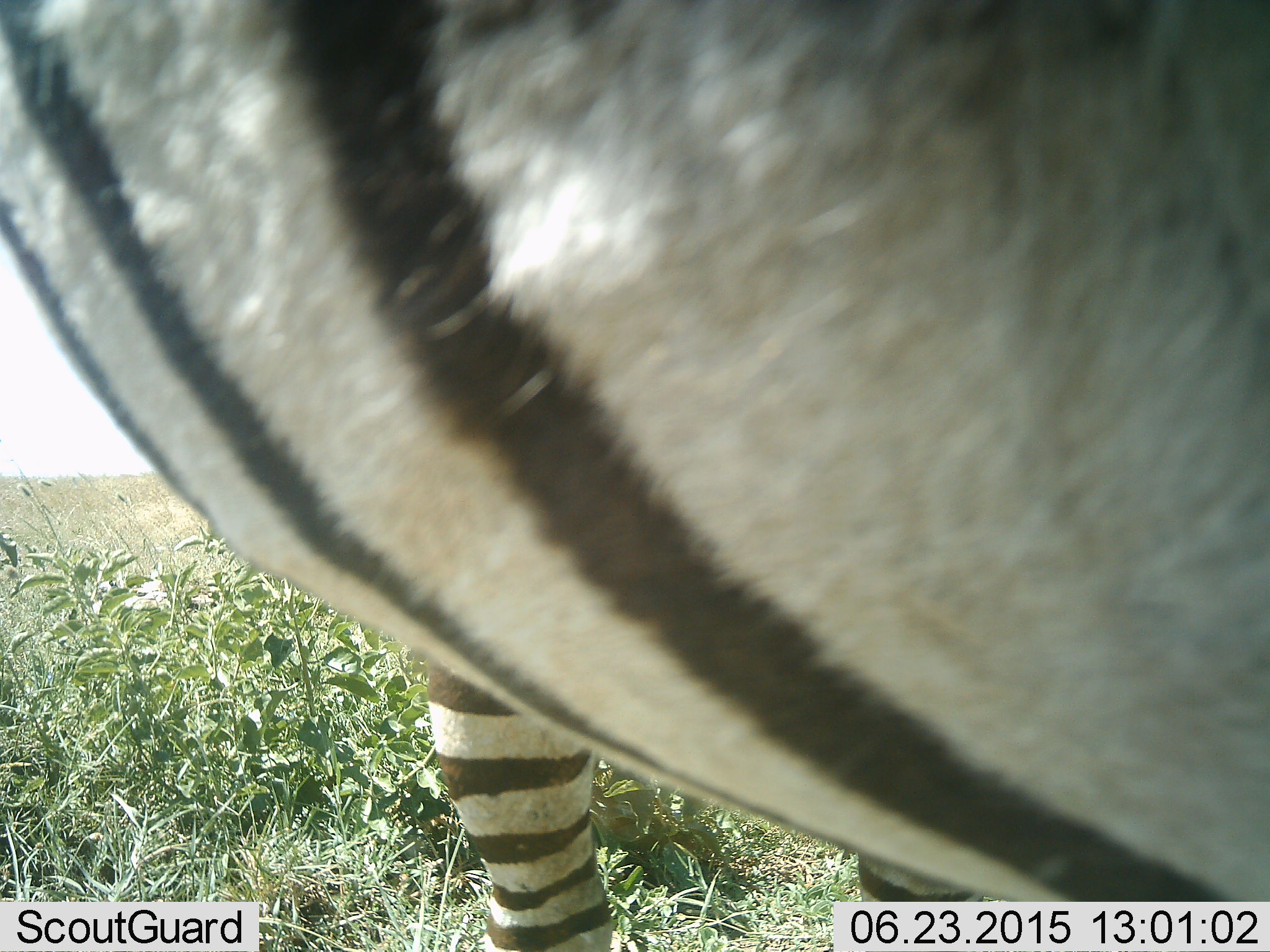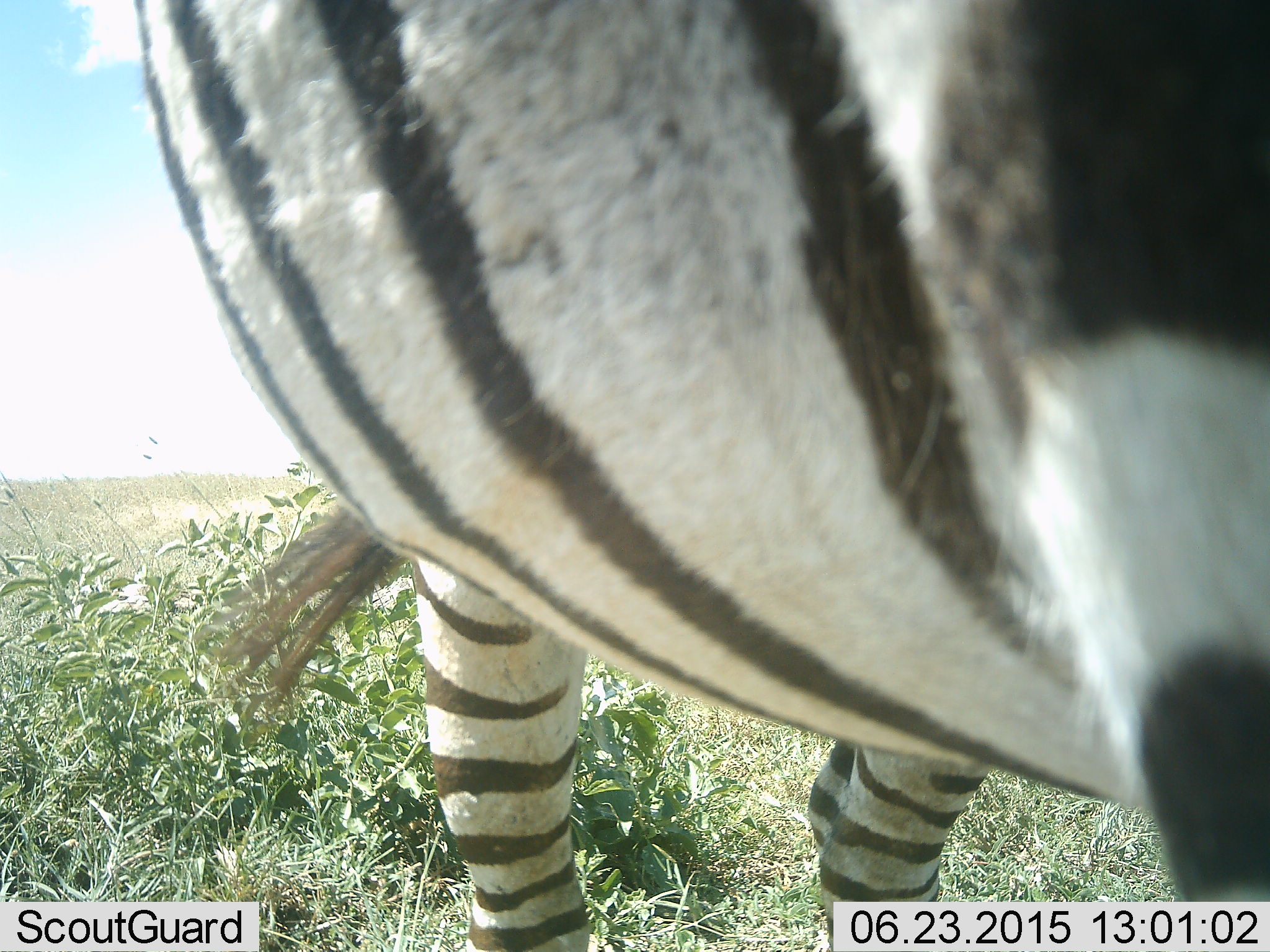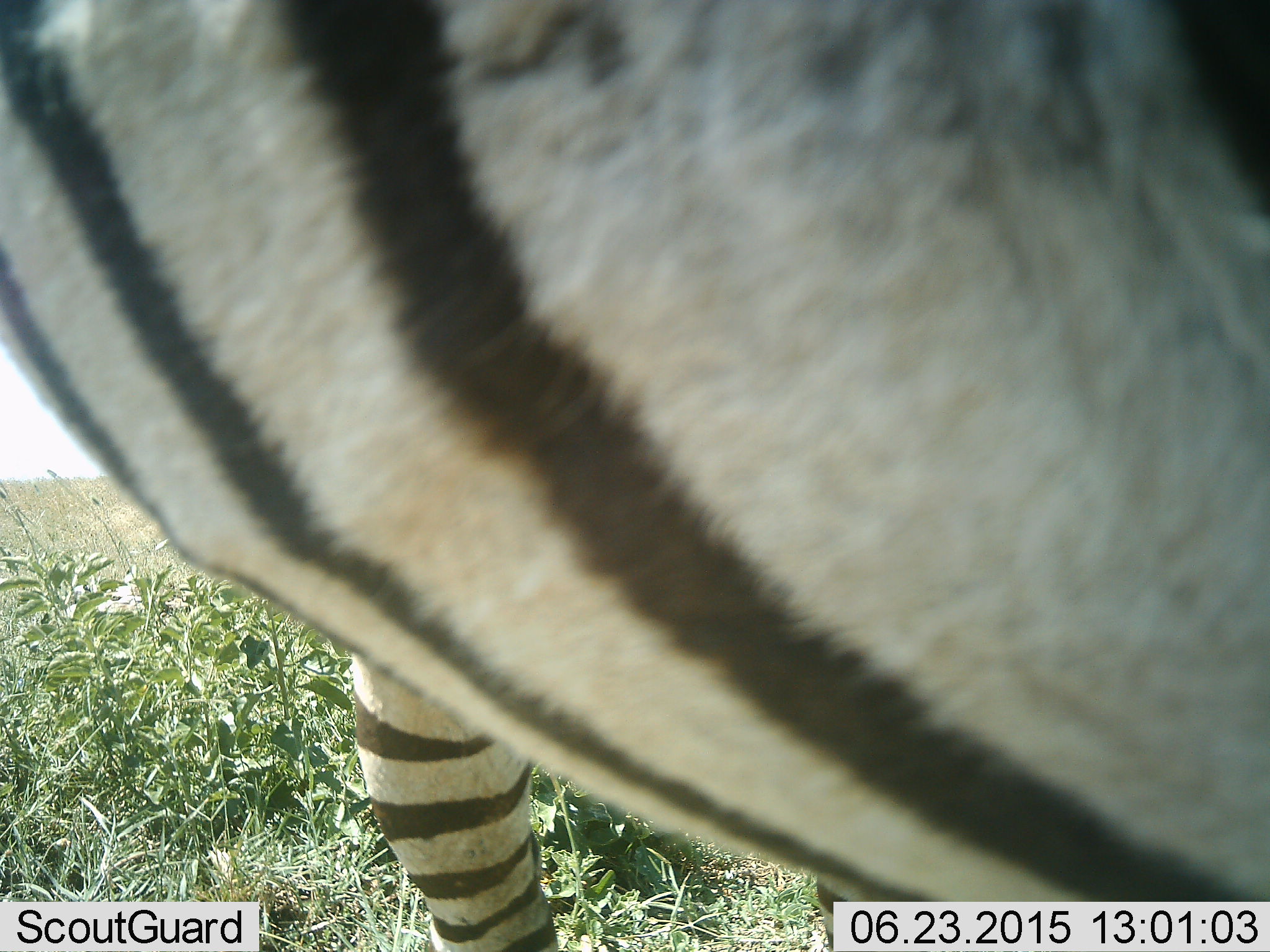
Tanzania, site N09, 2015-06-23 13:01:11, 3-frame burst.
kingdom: Animalia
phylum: Chordata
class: Mammalia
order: Perissodactyla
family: Equidae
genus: Equus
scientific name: Equus quagga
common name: plains zebra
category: zebra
Zebra (plains zebra) (Equus quagga), count 1. Behavior (volunteer vote fractions): standing 70%, resting 0%, moving 10%, interacting 10%. Young present (vote fraction): 0%. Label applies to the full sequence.